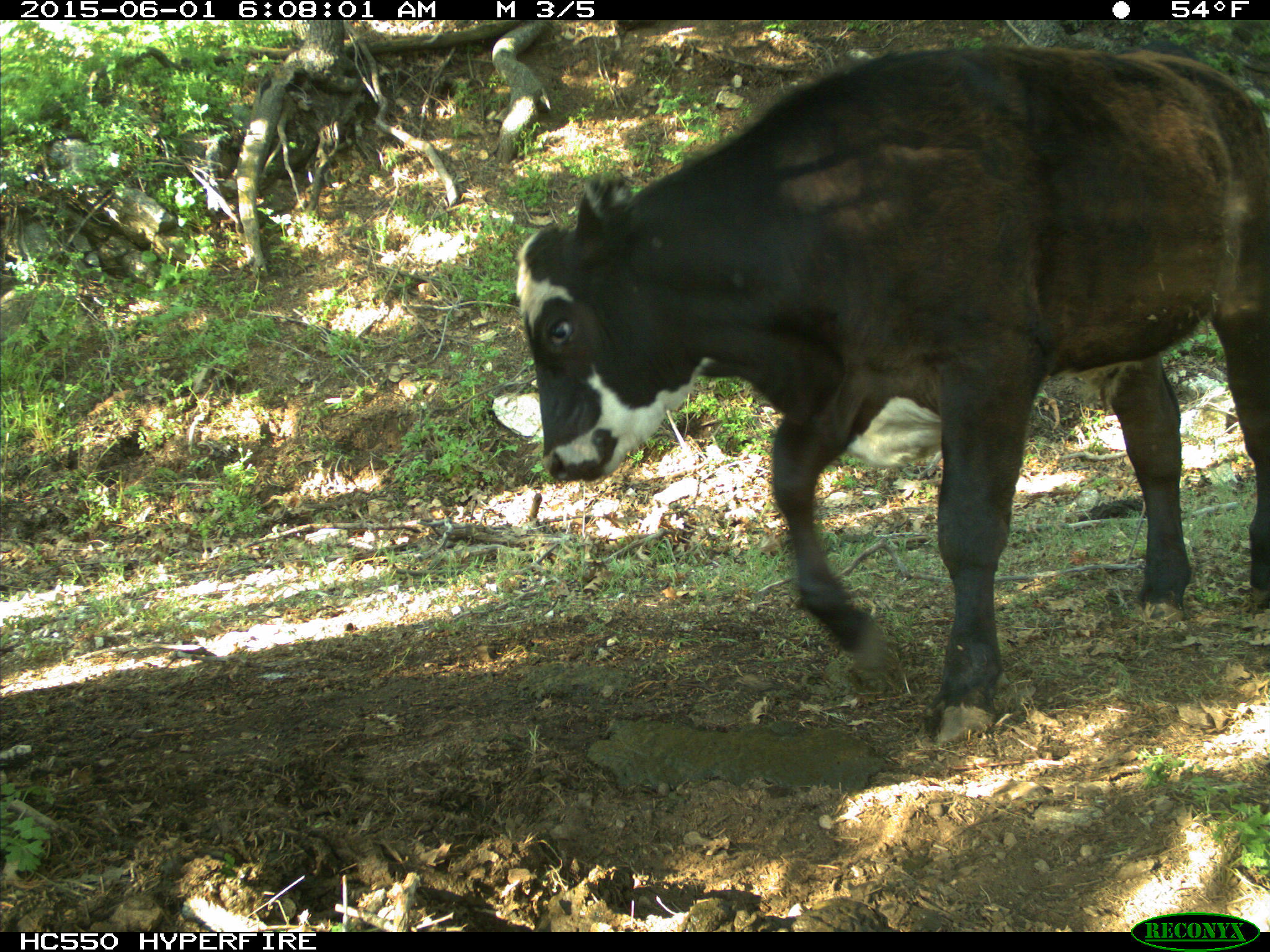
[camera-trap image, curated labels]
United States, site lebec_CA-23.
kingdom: Animalia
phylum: Chordata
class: Mammalia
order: Artiodactyla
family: Bovidae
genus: Bos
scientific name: Bos taurus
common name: domestic cow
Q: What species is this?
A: Bos taurus (domestic cow).